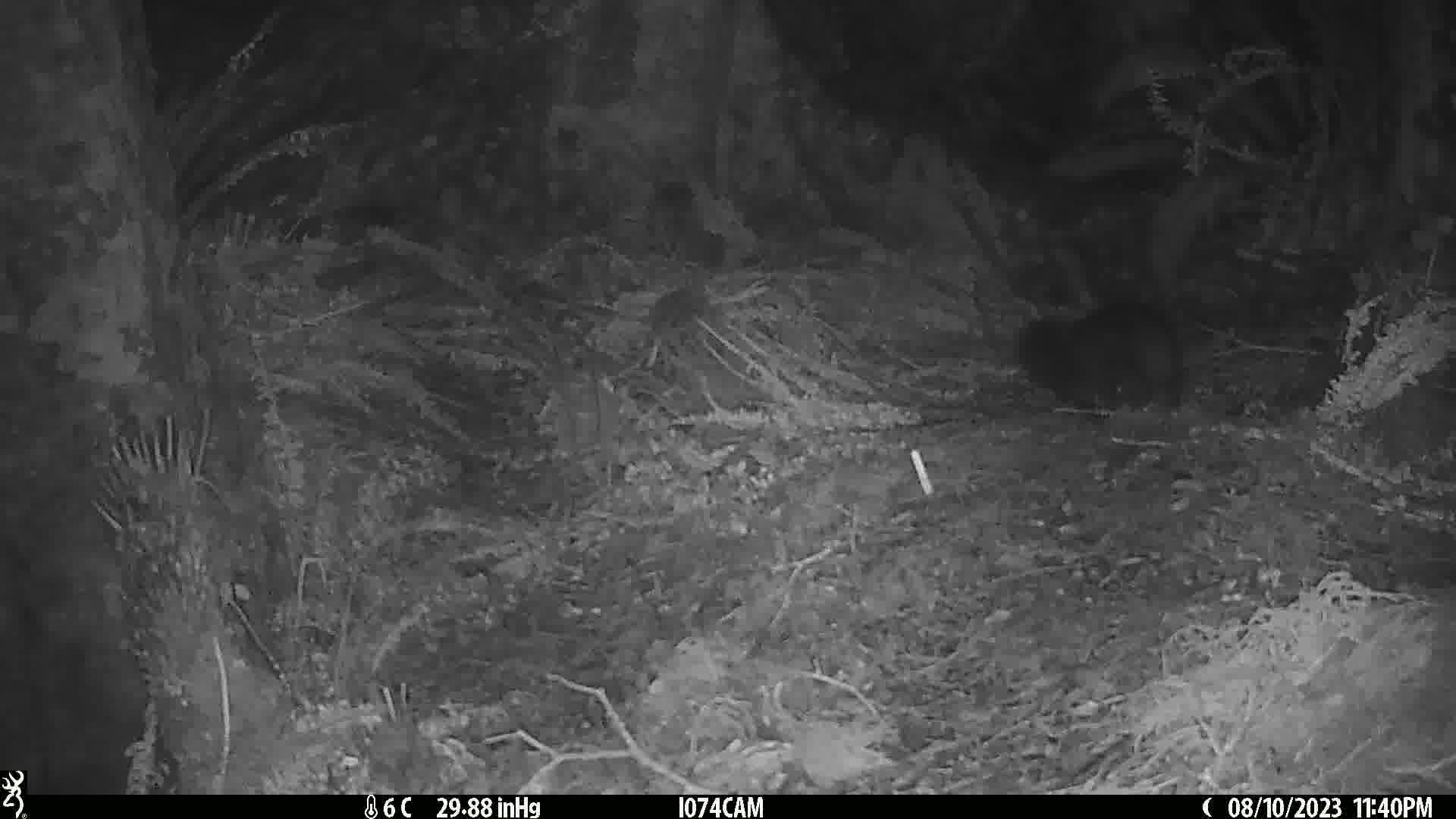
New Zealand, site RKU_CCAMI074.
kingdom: Animalia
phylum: Chordata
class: Mammalia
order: Diprotodontia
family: Phalangeridae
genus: Trichosurus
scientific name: Trichosurus vulpecula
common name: common brushtail possum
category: possum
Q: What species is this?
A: Possum (common brushtail possum) (Trichosurus vulpecula).